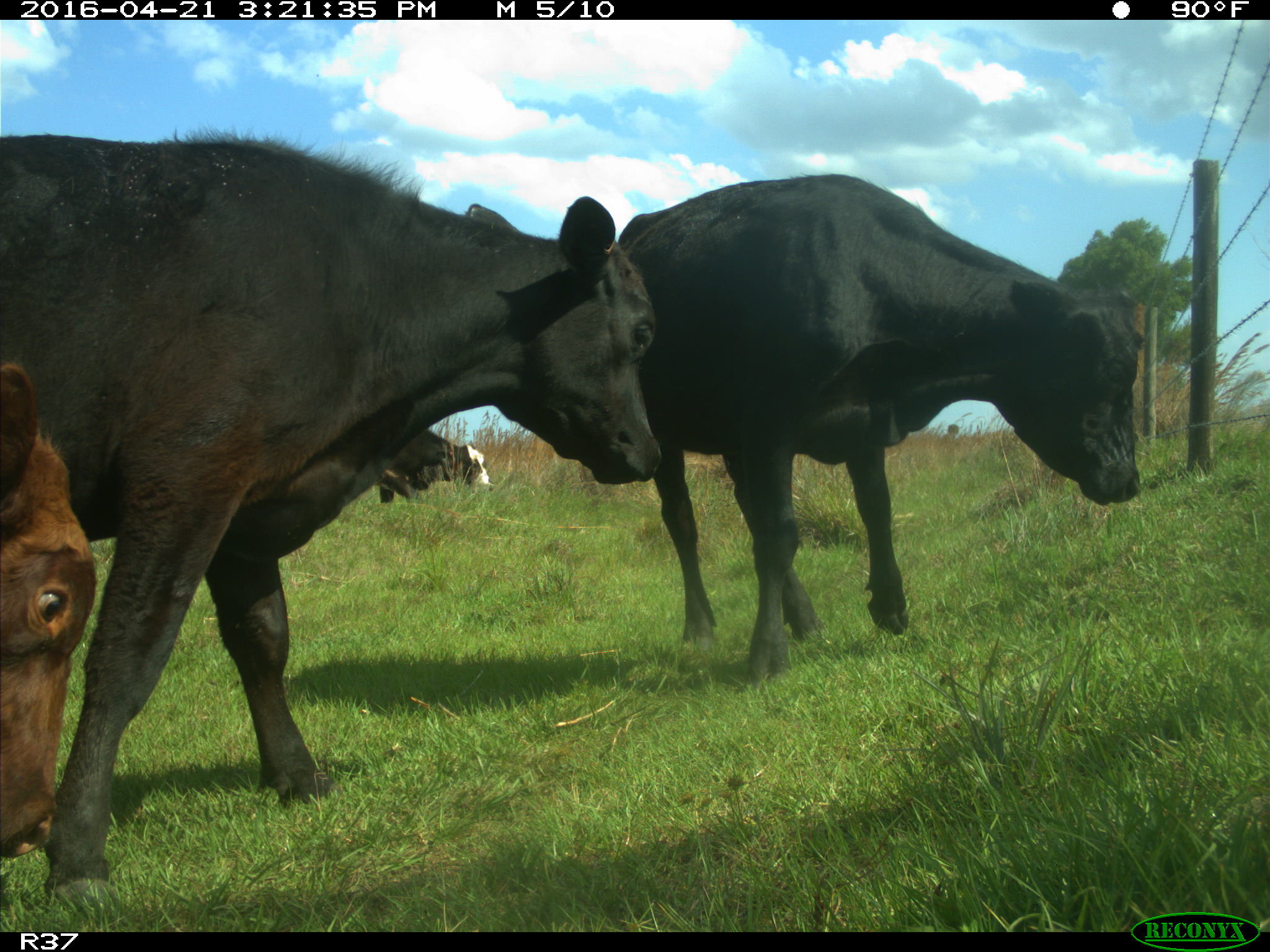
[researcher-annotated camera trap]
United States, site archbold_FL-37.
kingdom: Animalia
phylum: Chordata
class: Mammalia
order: Artiodactyla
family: Bovidae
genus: Bos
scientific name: Bos taurus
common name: domestic cow